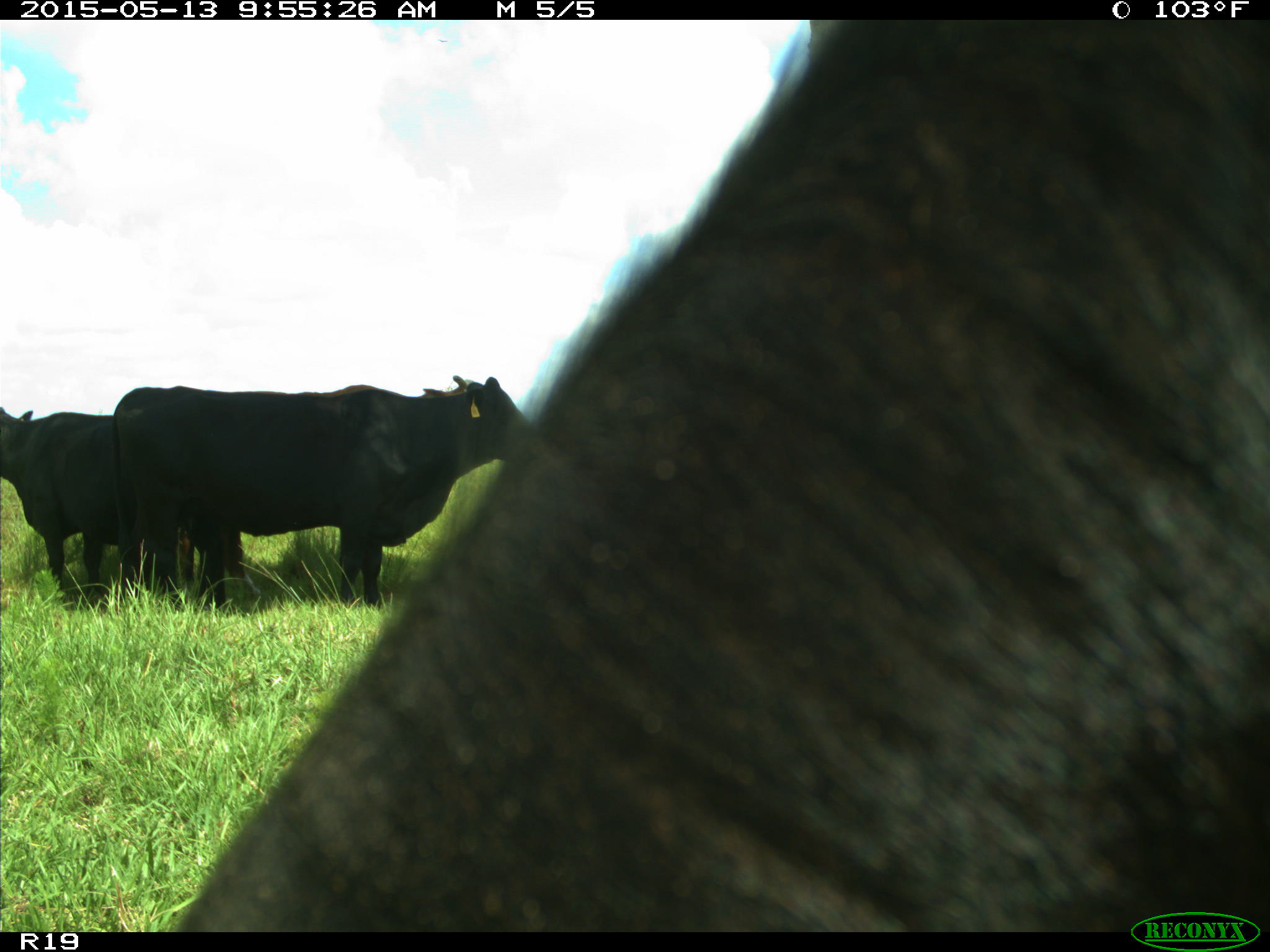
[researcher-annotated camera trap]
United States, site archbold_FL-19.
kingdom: Animalia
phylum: Chordata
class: Mammalia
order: Artiodactyla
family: Bovidae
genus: Bos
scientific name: Bos taurus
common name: domestic cow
Bos taurus (domestic cow).